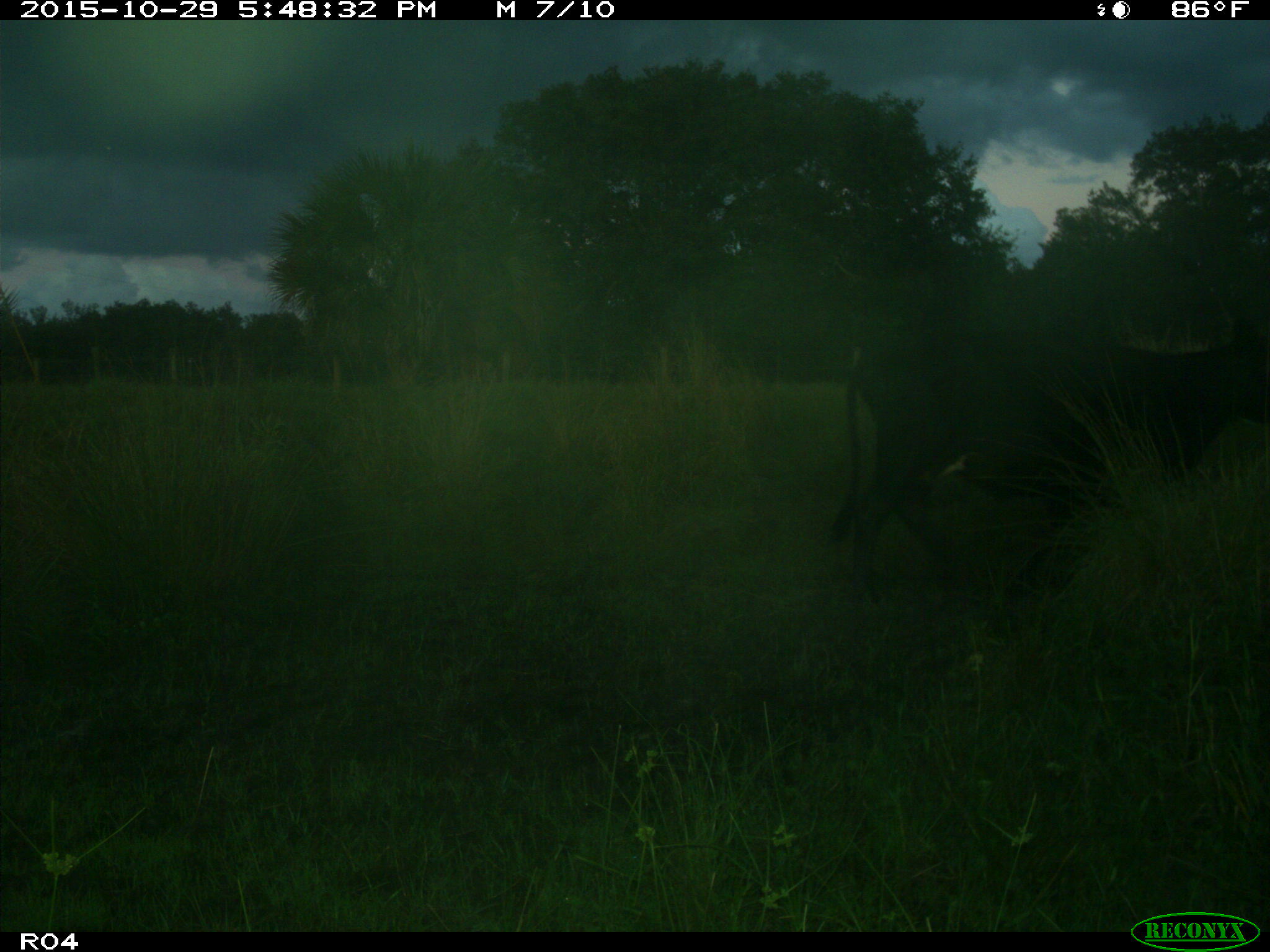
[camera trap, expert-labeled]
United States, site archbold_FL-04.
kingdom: Animalia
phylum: Chordata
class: Mammalia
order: Artiodactyla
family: Bovidae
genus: Bos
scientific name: Bos taurus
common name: domestic cow